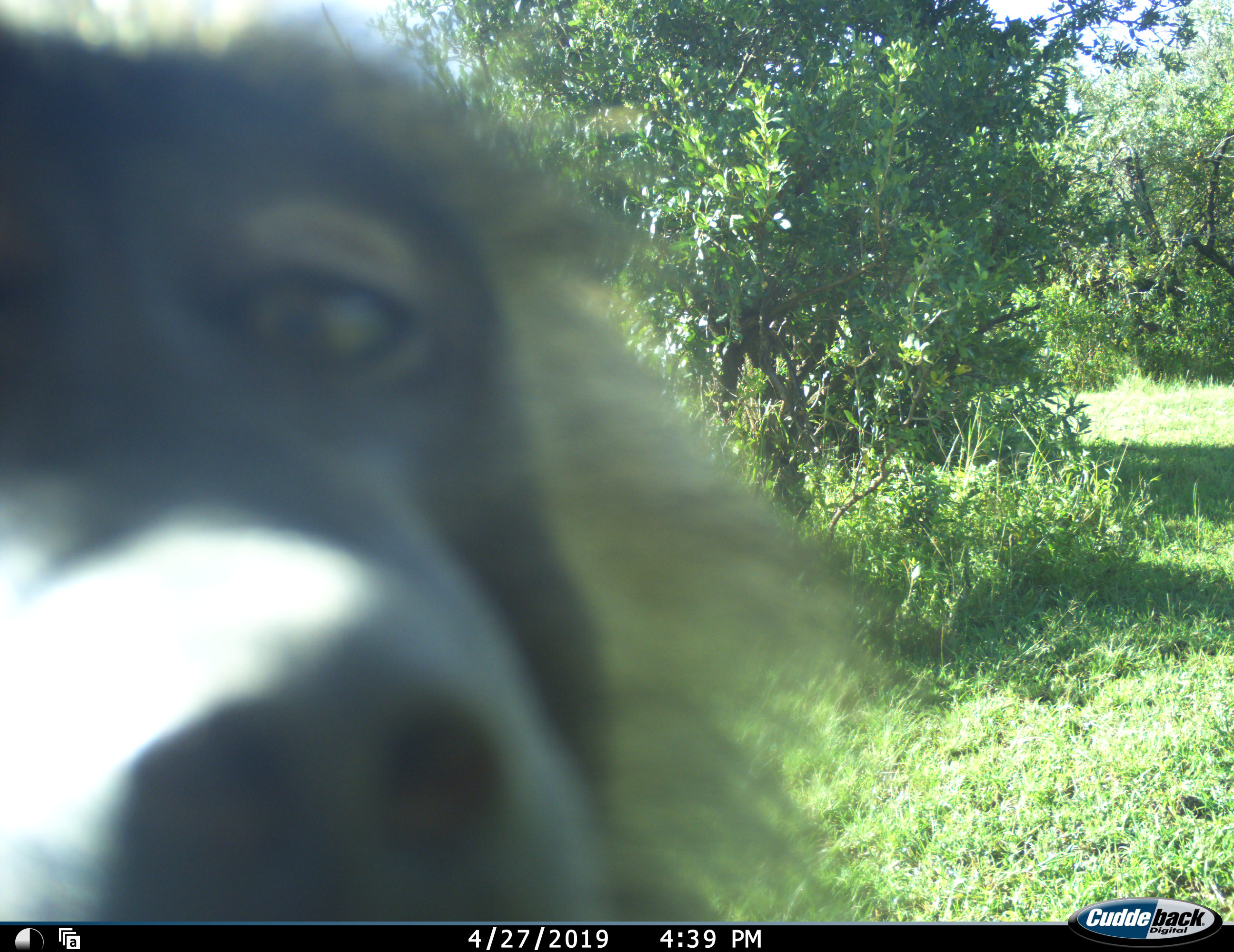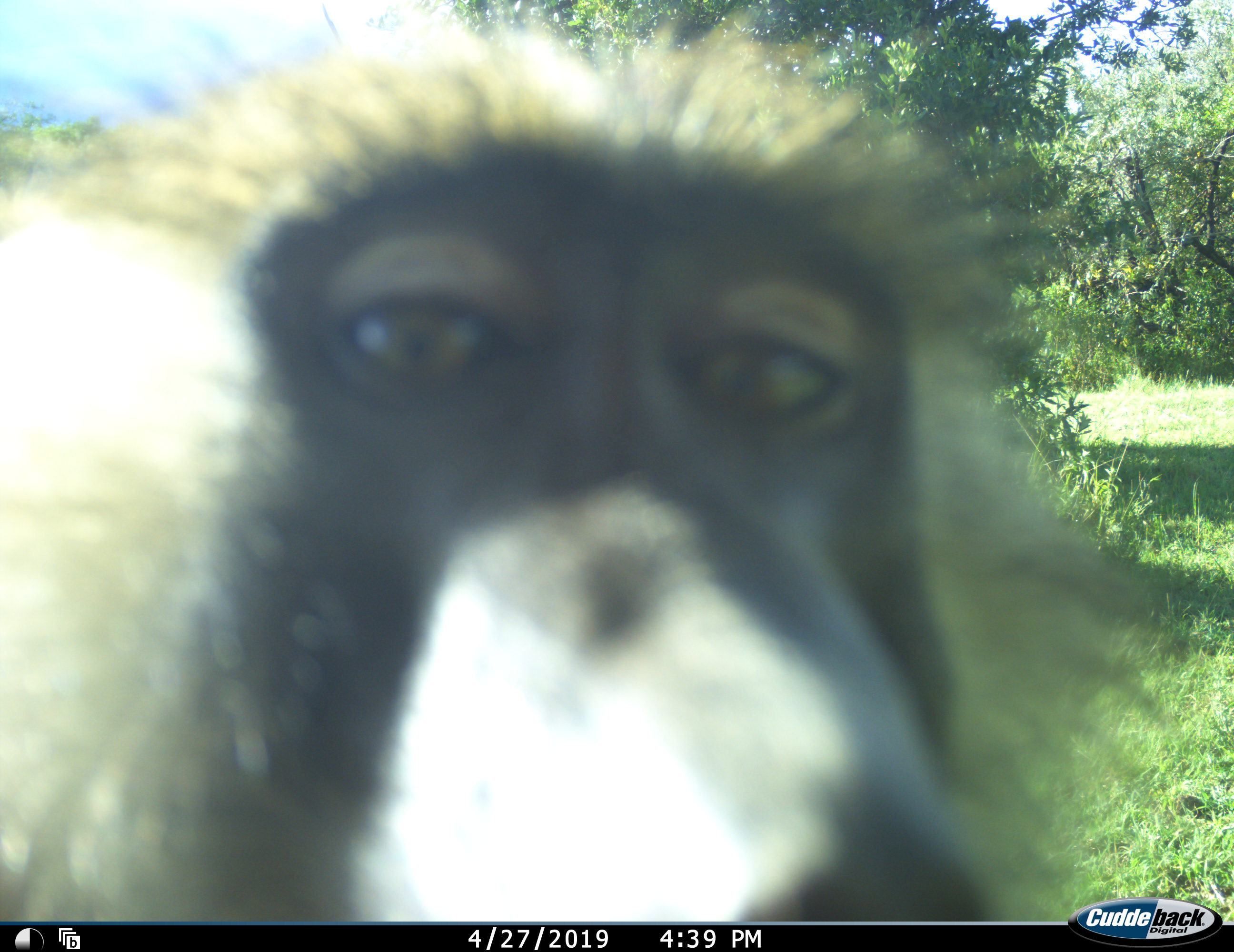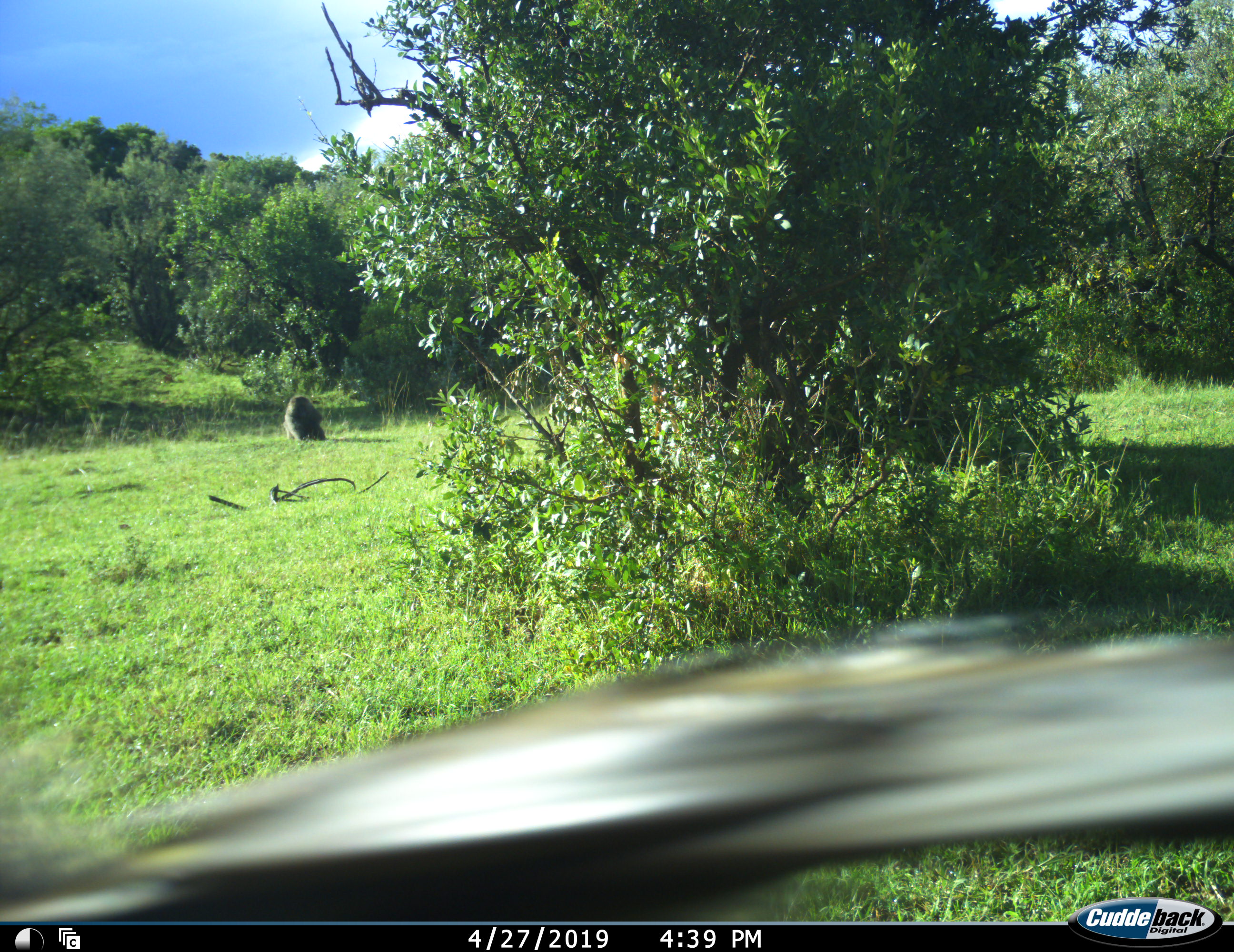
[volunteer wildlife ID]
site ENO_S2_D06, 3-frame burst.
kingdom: Animalia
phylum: Chordata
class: Mammalia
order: Primates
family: Cercopithecidae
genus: Papio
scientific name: Papio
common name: baboon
Baboon (Papio), count 1. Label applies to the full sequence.